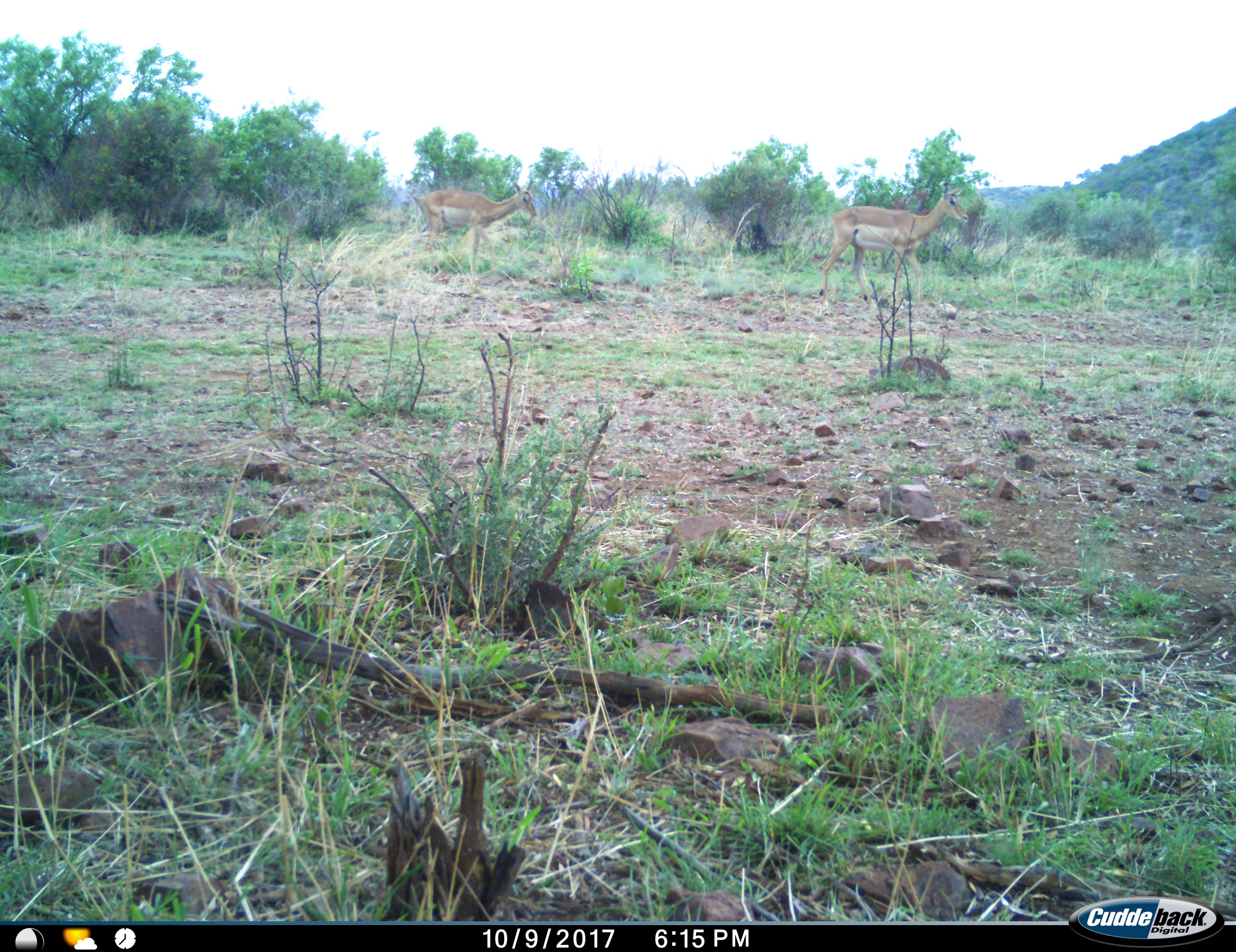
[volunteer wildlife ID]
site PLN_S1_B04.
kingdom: Animalia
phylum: Chordata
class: Mammalia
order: Artiodactyla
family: Bovidae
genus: Aepyceros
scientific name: Aepyceros melampus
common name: impala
Impala (Aepyceros melampus), count 2. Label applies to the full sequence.